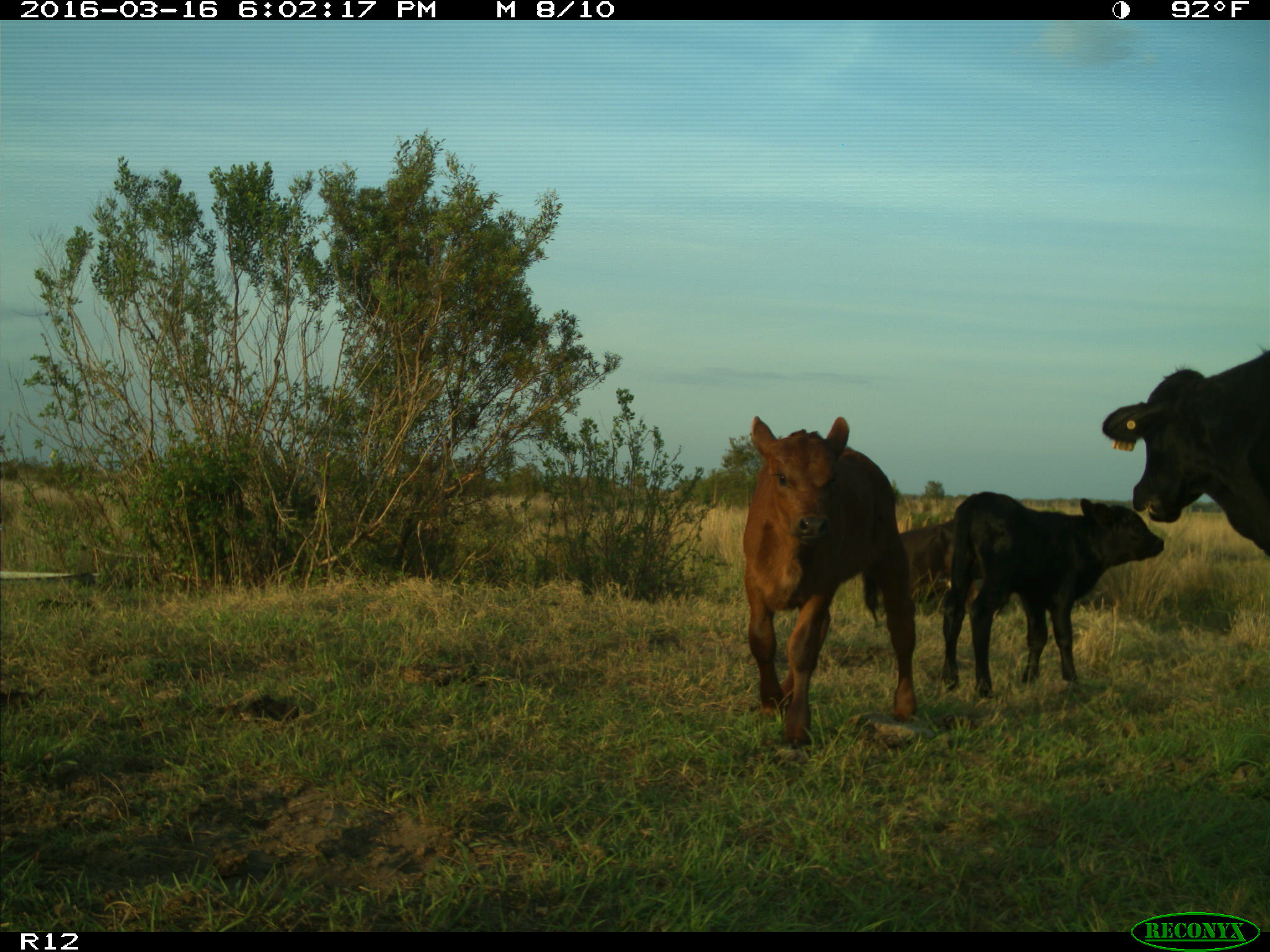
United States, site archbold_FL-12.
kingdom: Animalia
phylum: Chordata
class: Mammalia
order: Artiodactyla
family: Bovidae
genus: Bos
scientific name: Bos taurus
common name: domestic cow